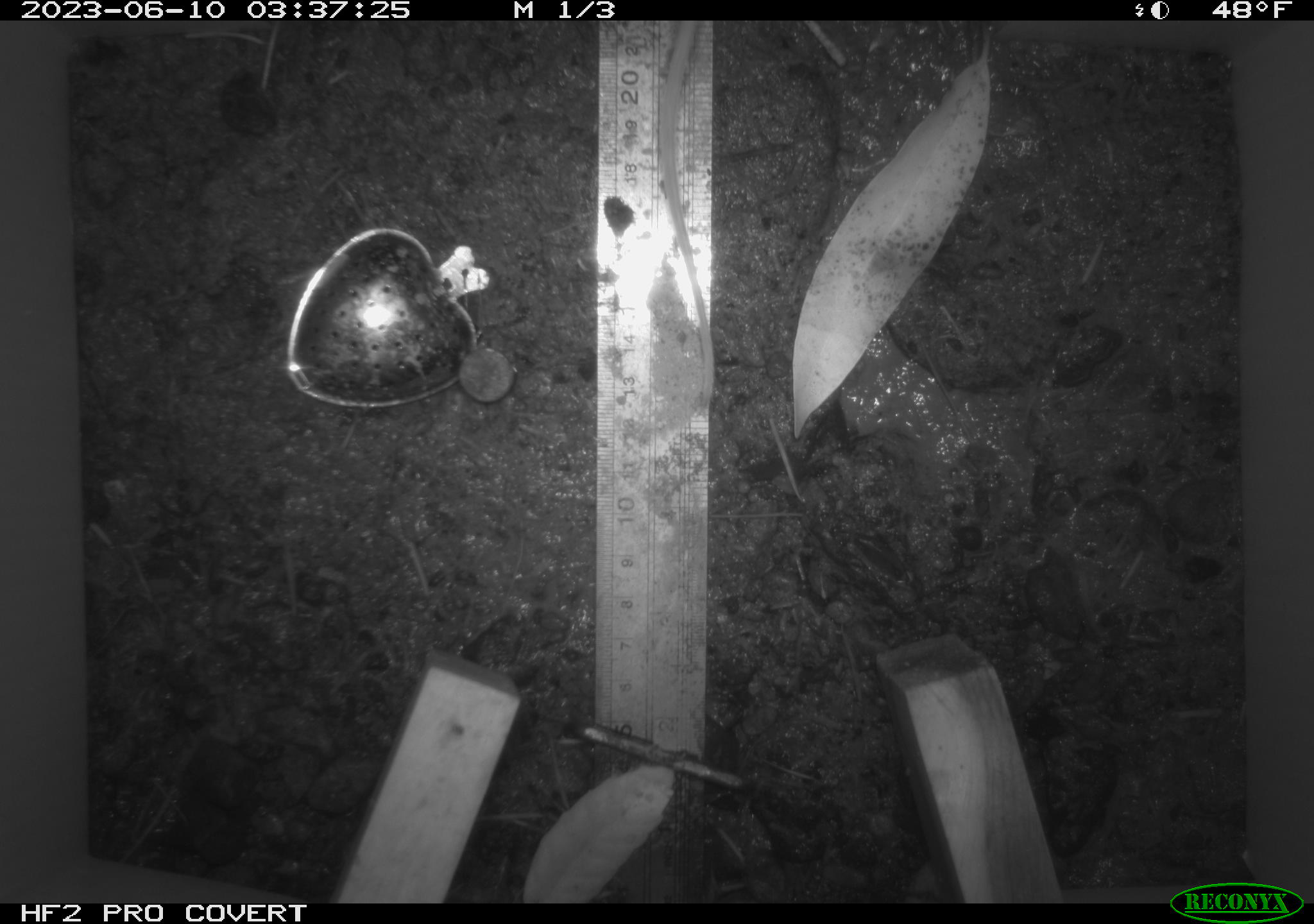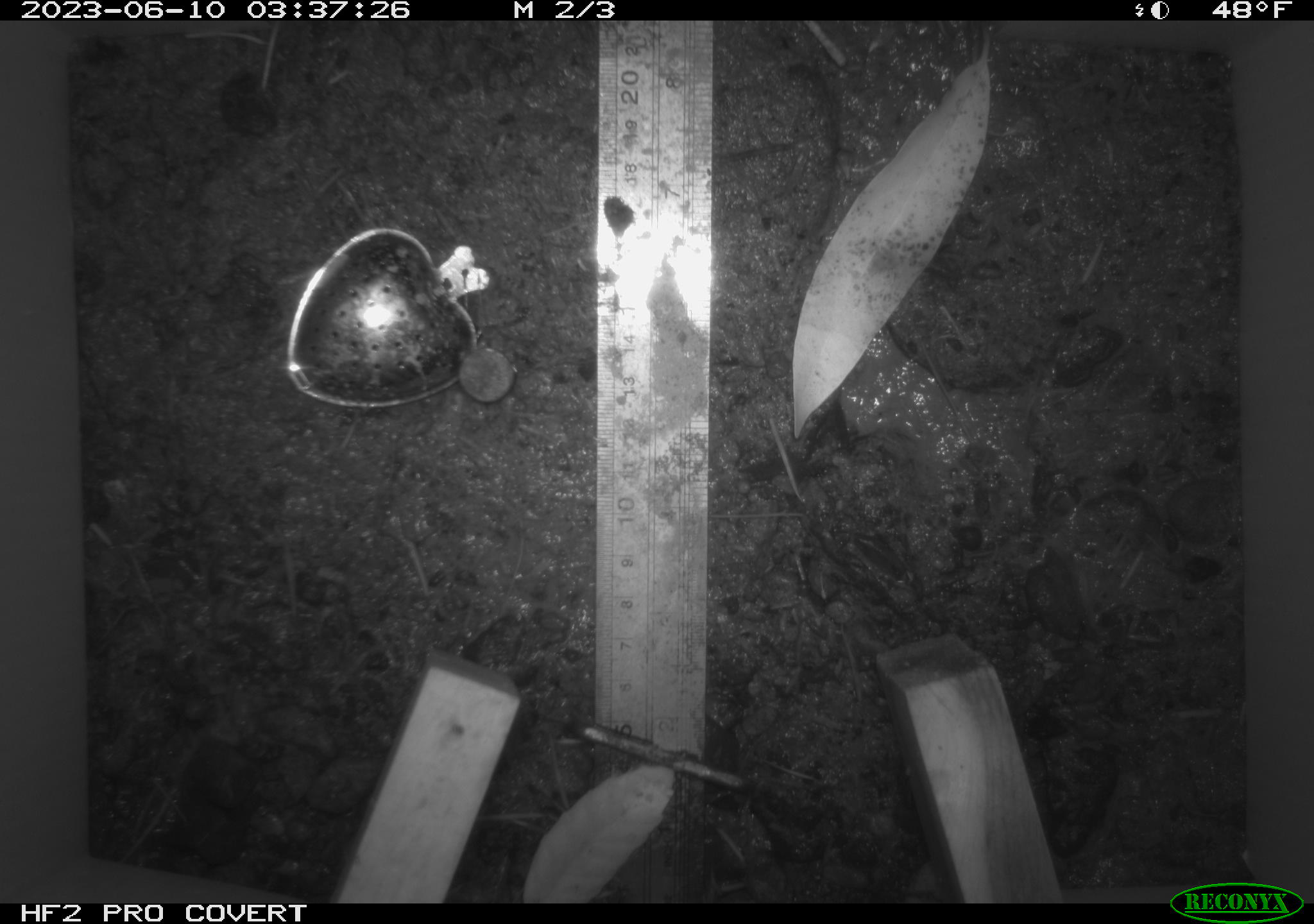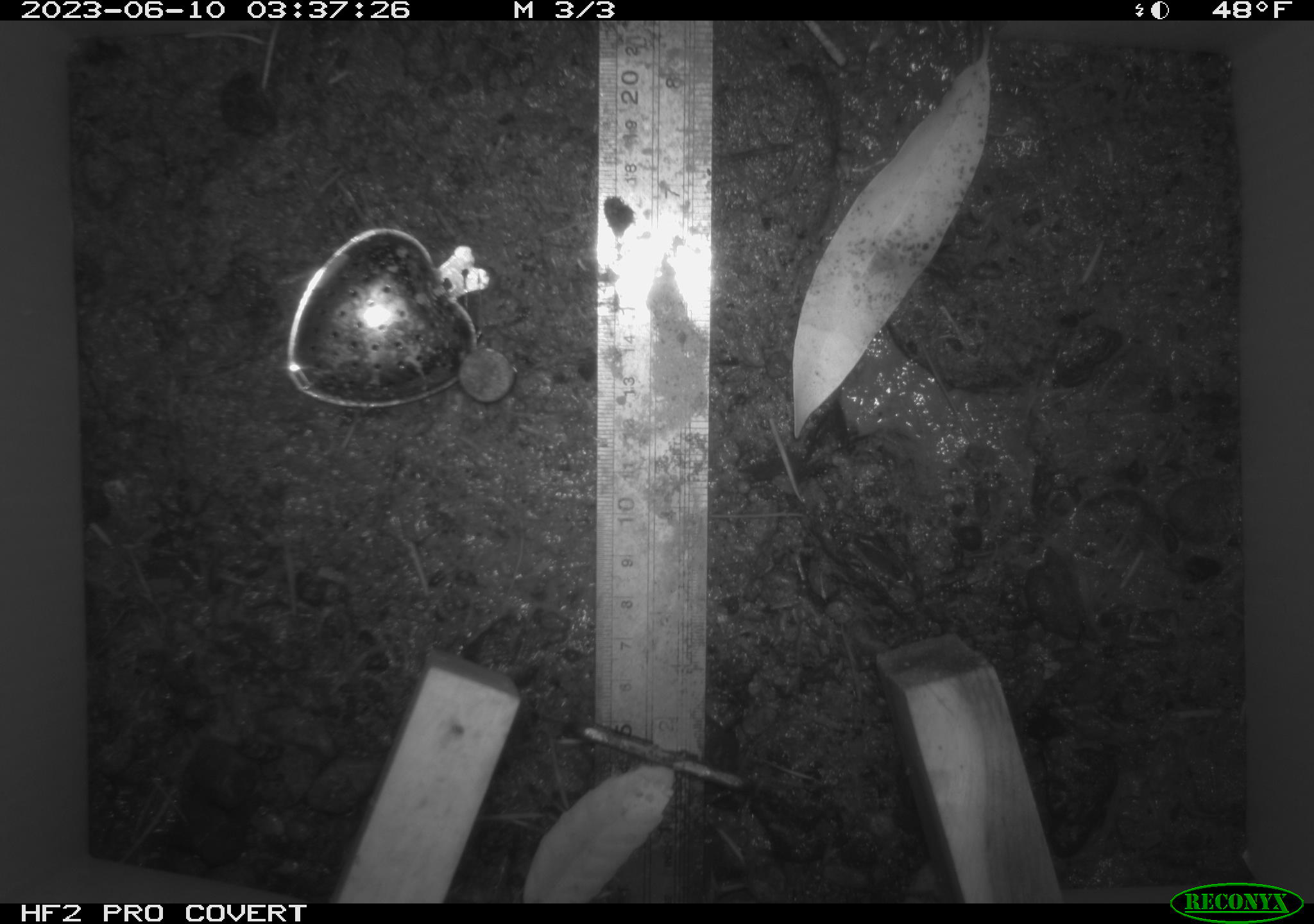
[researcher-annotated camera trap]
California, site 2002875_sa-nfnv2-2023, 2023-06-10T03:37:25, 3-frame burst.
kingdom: Animalia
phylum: Chordata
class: Mammalia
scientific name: Mammalia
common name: small mammal